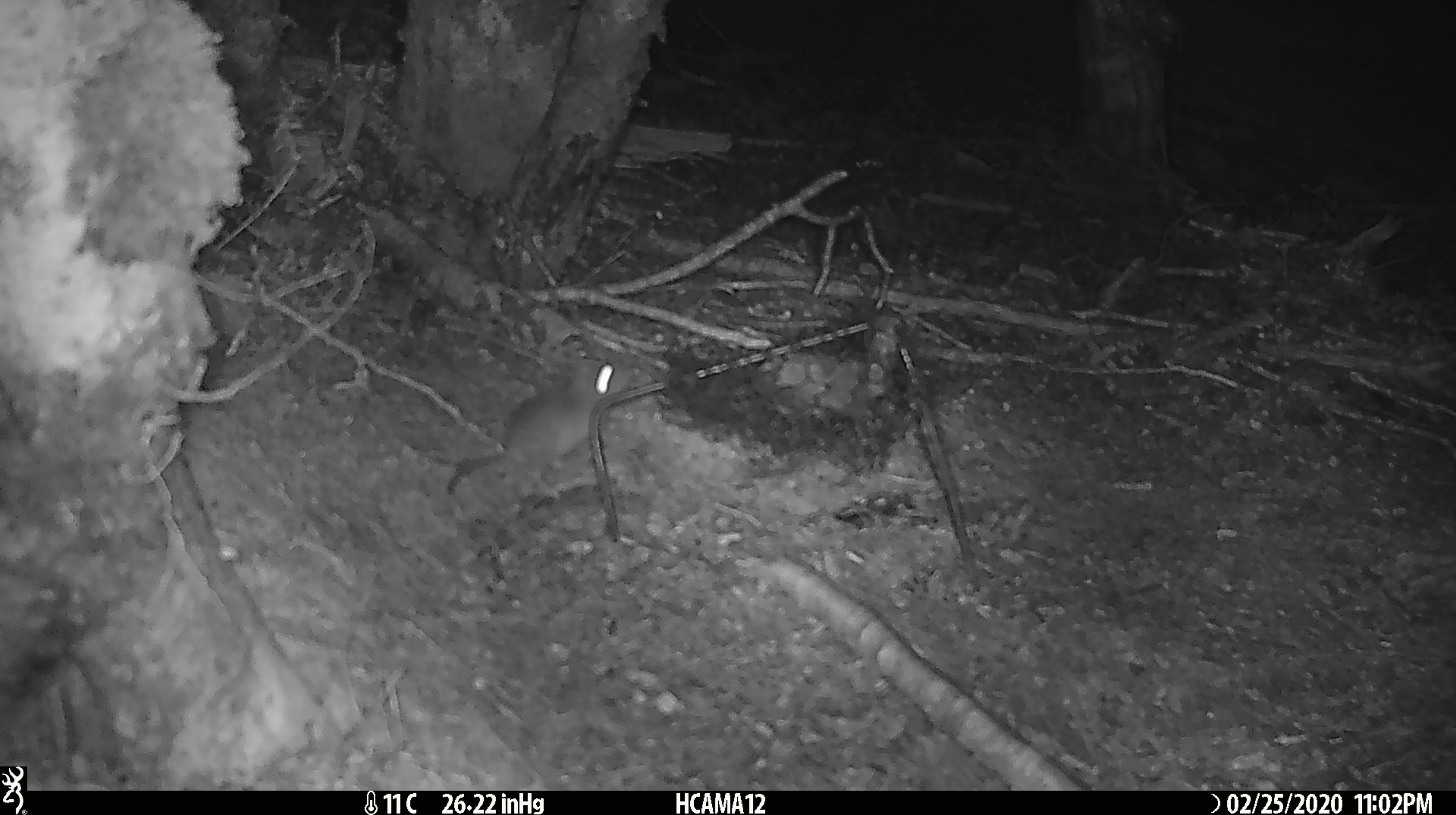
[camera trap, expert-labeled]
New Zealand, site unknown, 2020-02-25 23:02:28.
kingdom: Animalia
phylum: Chordata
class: Mammalia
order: Rodentia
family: Muridae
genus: Mus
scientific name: Mus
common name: mouse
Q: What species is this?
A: Mouse (Mus).